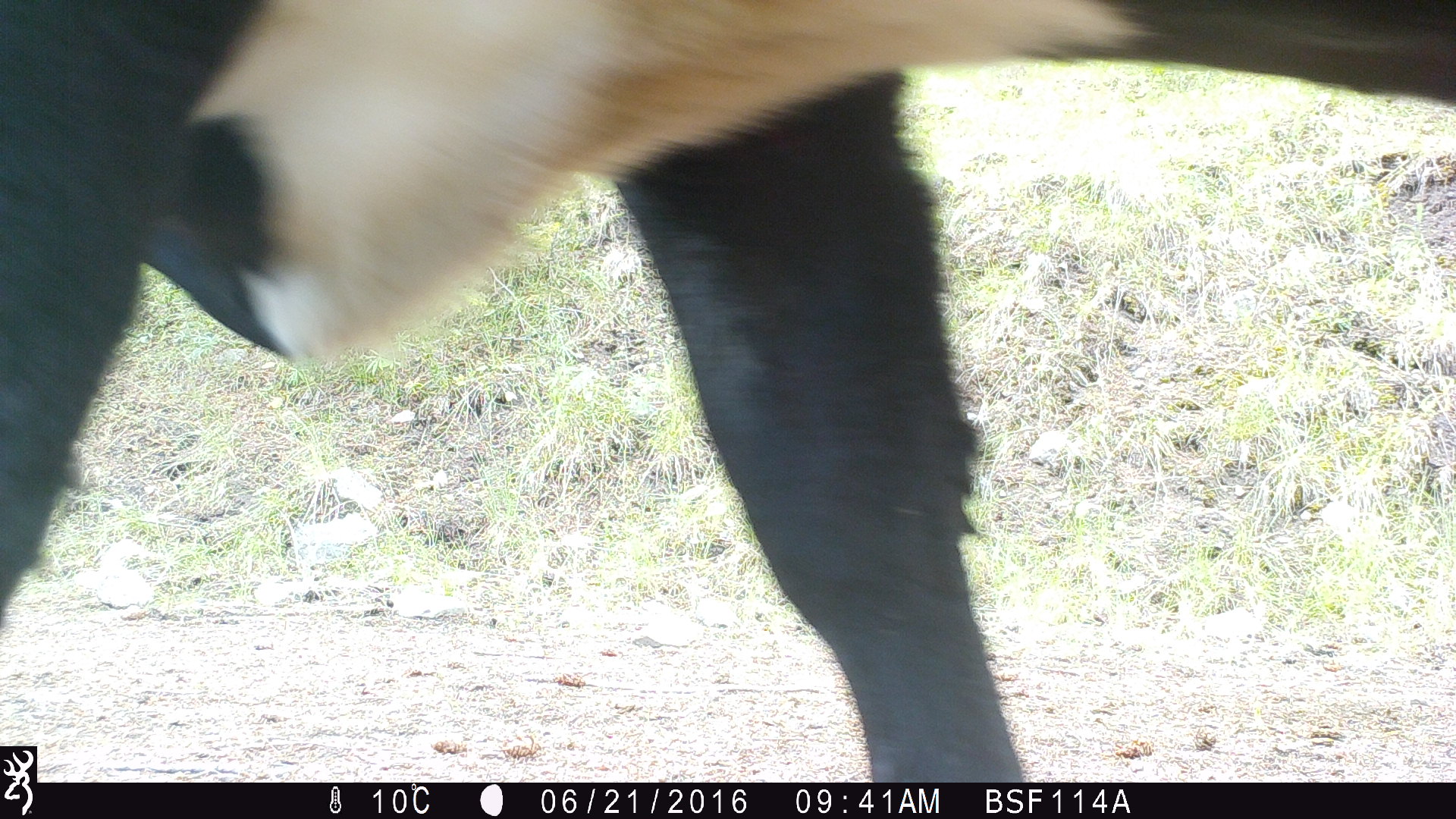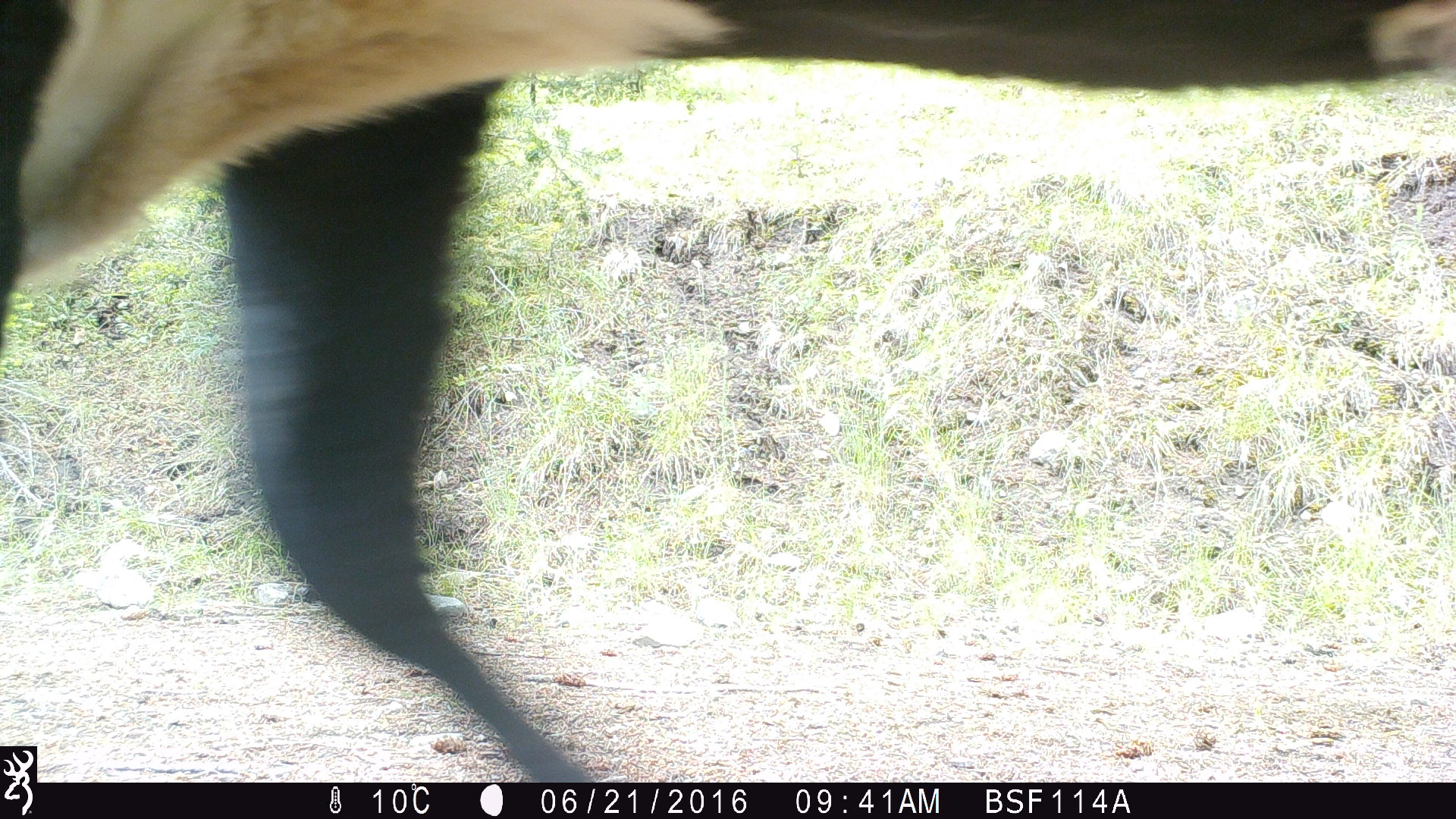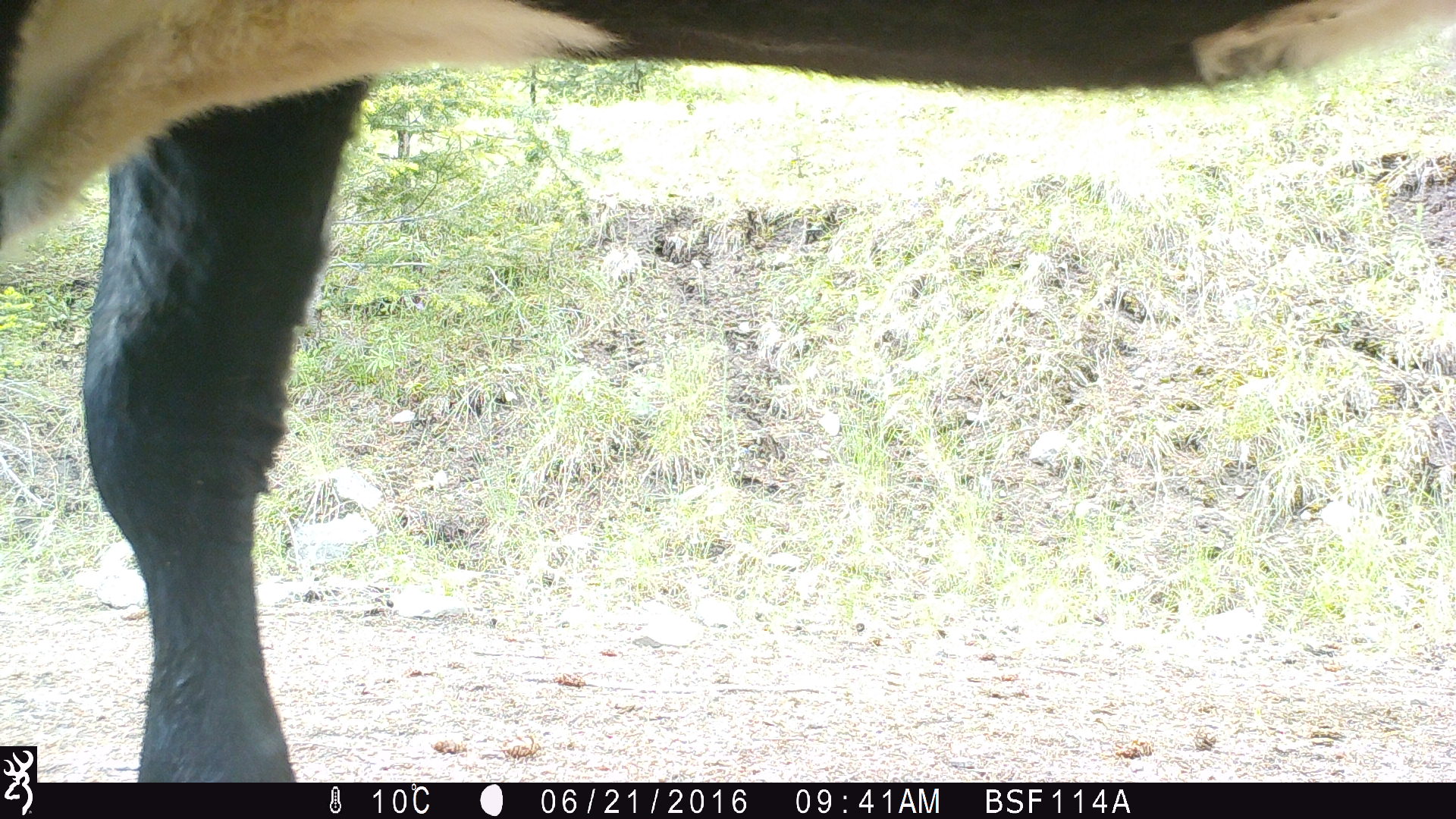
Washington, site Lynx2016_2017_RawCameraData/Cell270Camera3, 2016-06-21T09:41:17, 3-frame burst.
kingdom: Animalia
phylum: Chordata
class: Mammalia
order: Artiodactyla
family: Bovidae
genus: Bos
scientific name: Bos taurus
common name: domestic cattle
Domestic cattle (Bos taurus). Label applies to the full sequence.